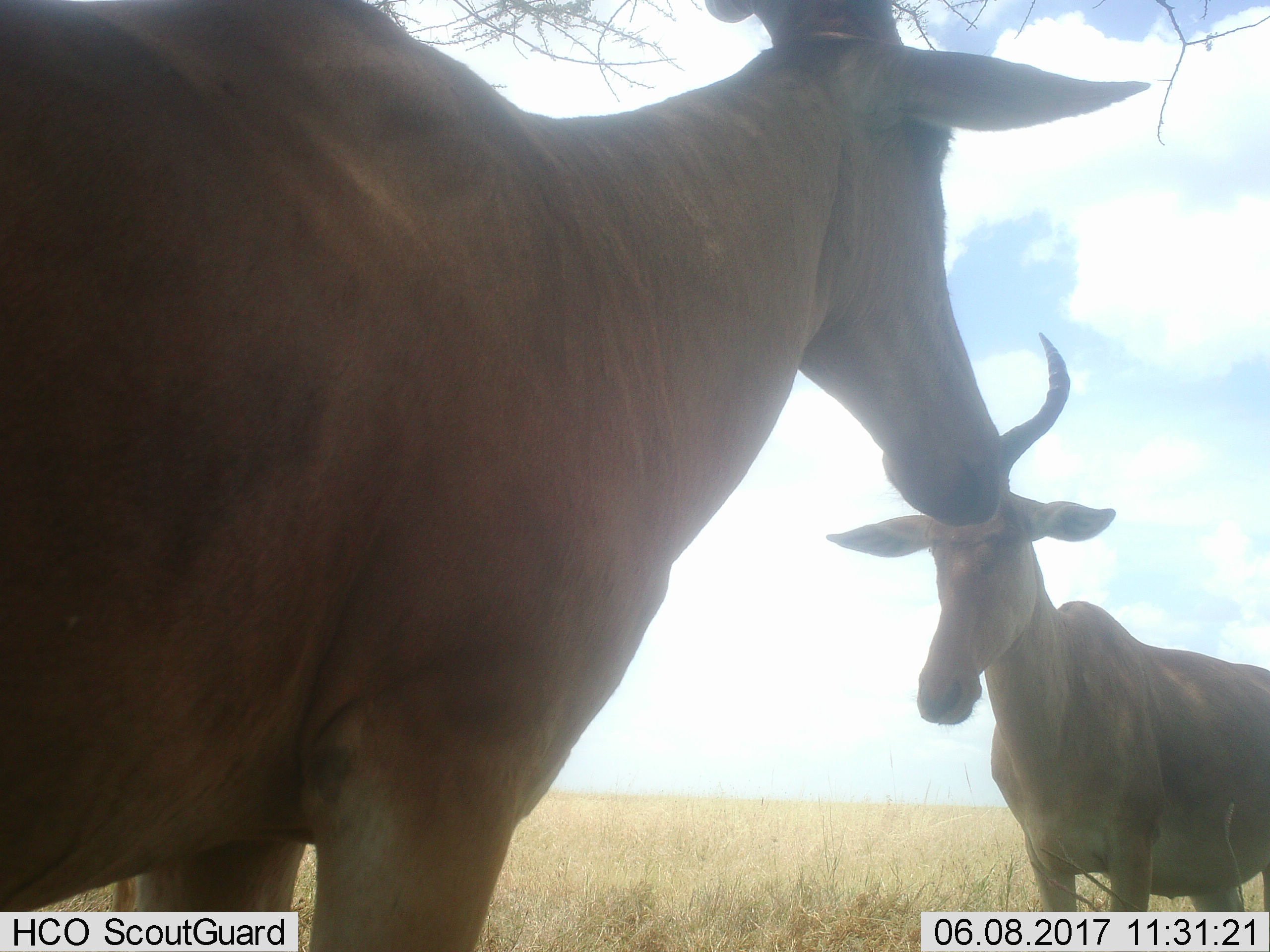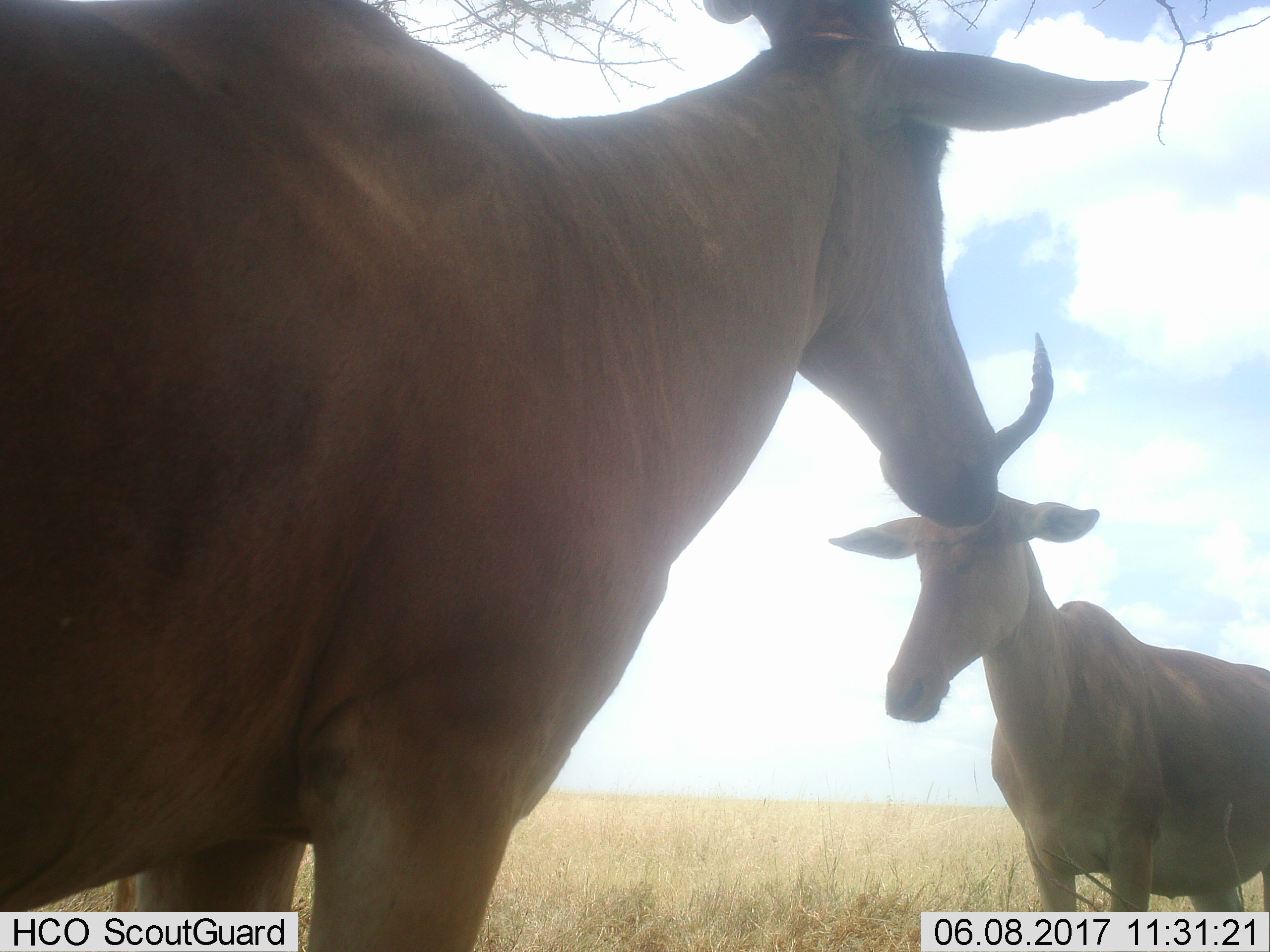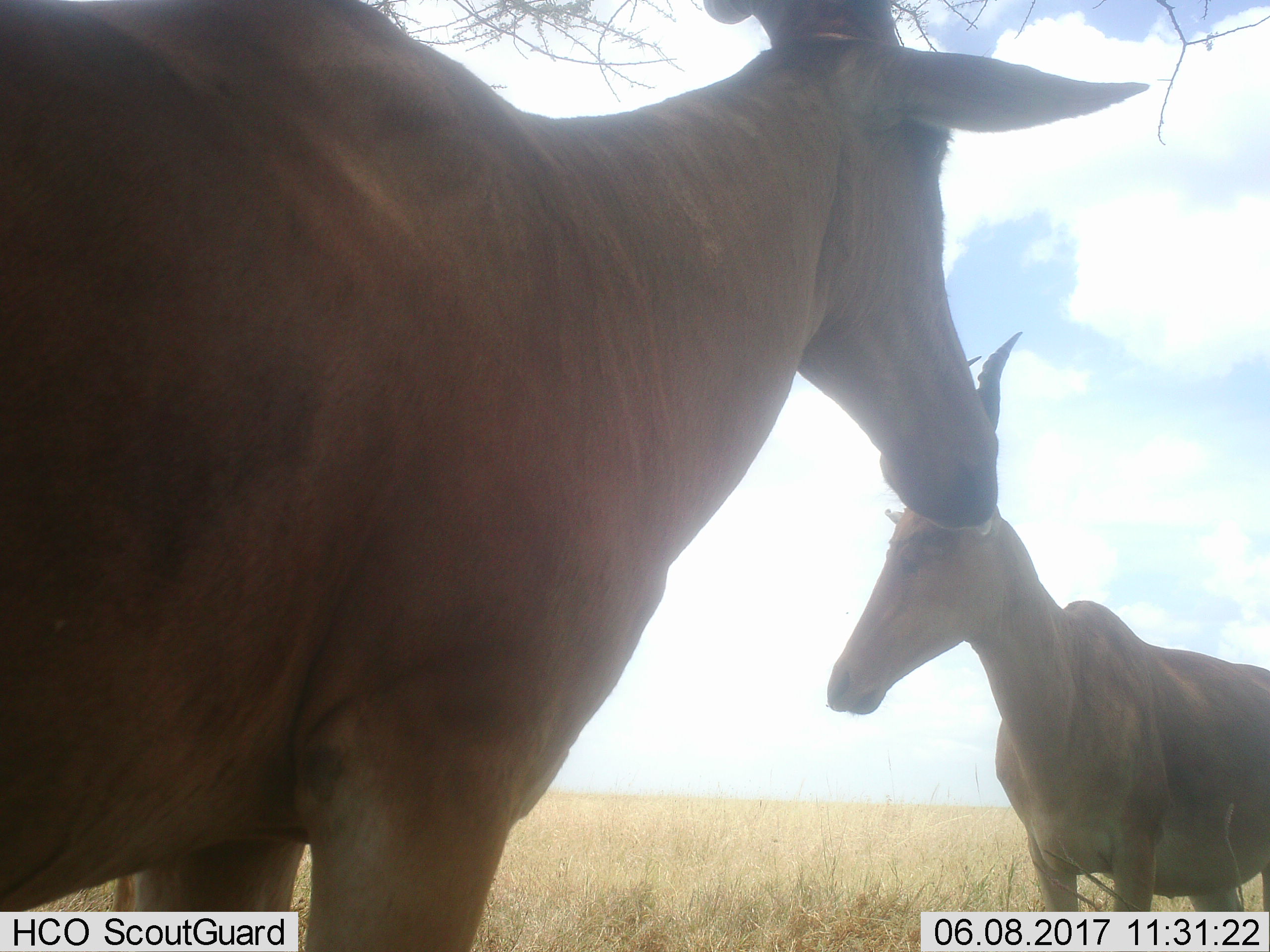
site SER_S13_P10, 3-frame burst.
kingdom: Animalia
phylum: Chordata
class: Mammalia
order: Artiodactyla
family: Bovidae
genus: Alcelaphus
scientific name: Alcelaphus buselaphus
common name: hartebeest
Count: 2.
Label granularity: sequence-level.